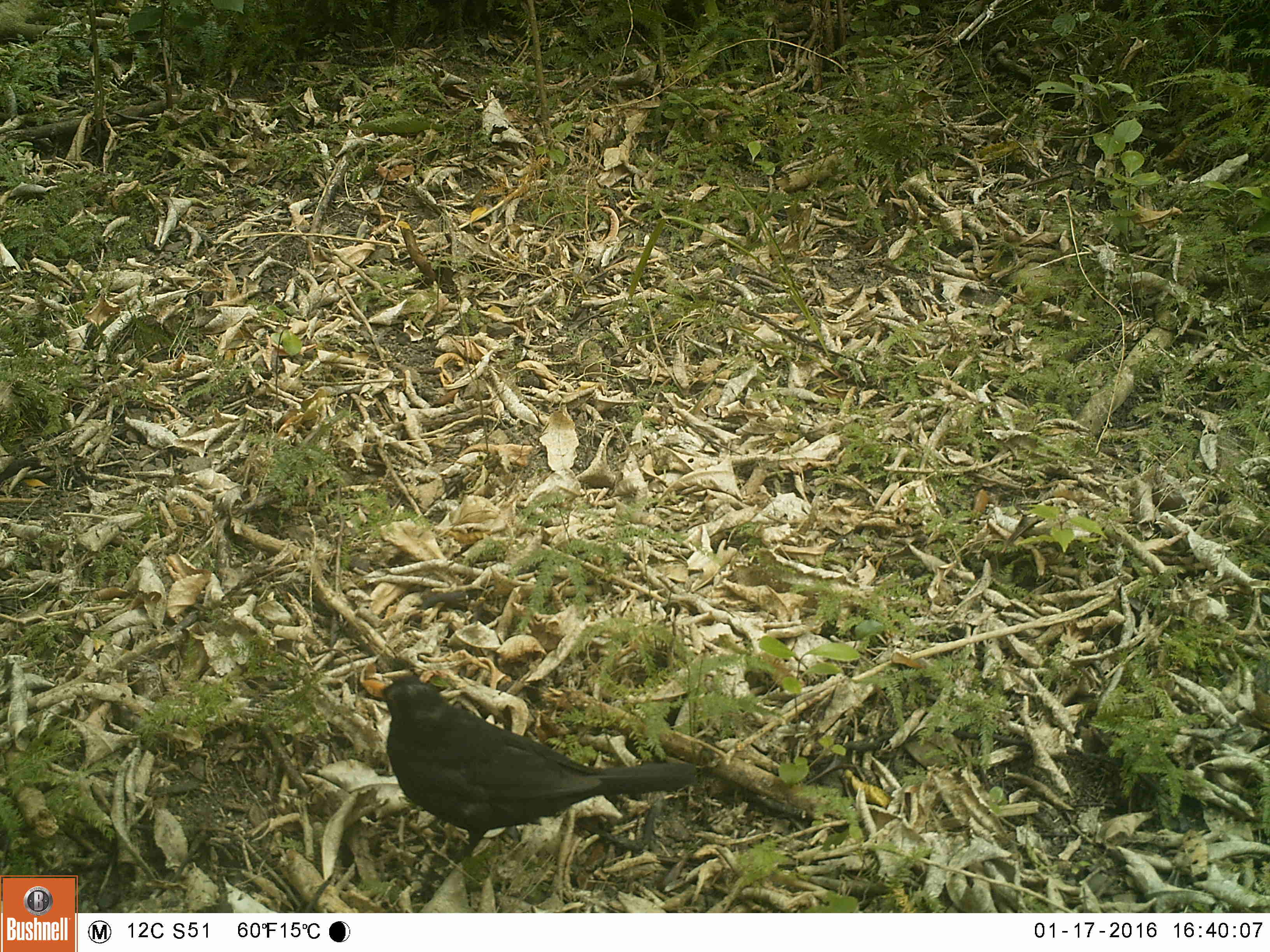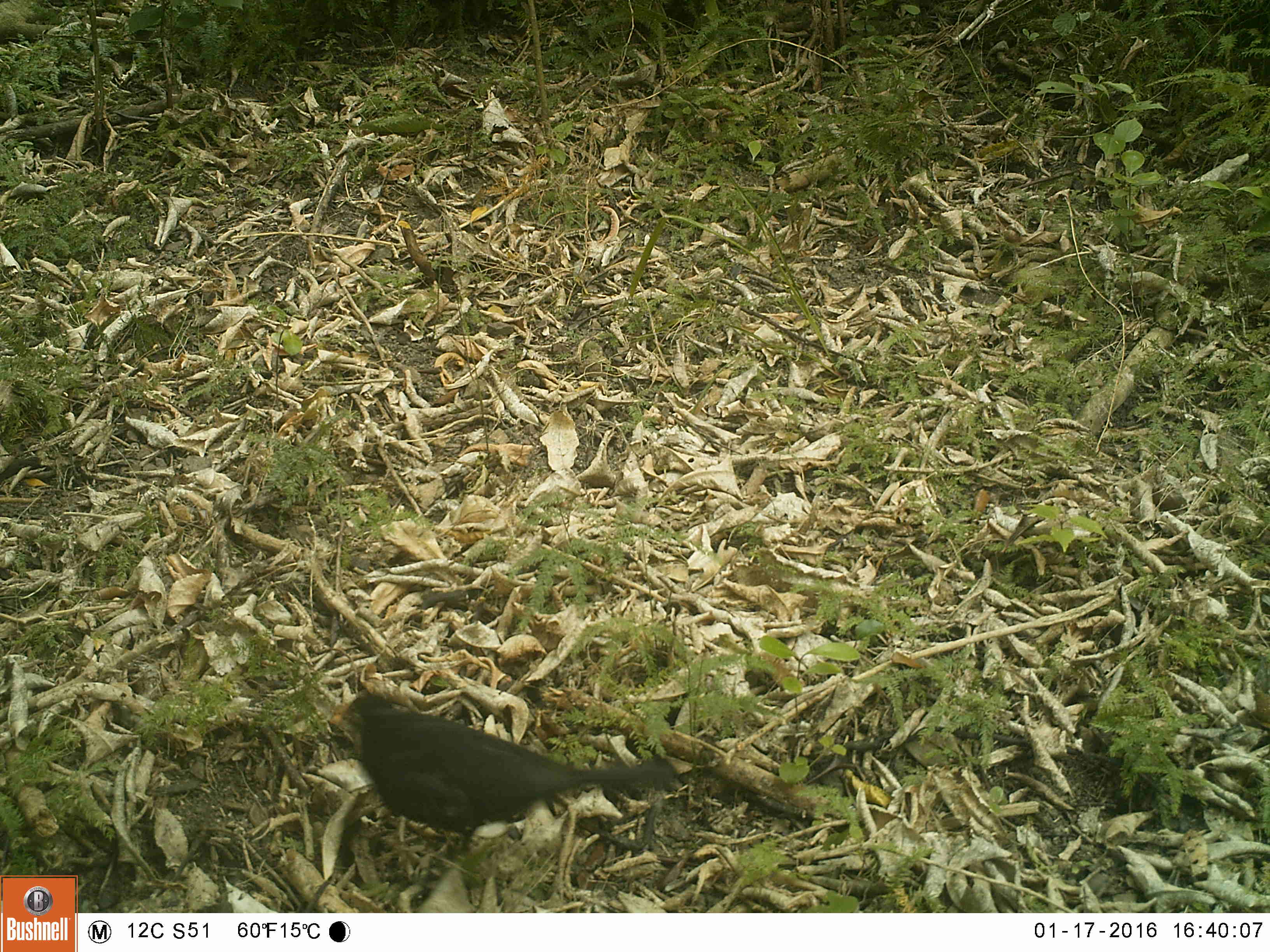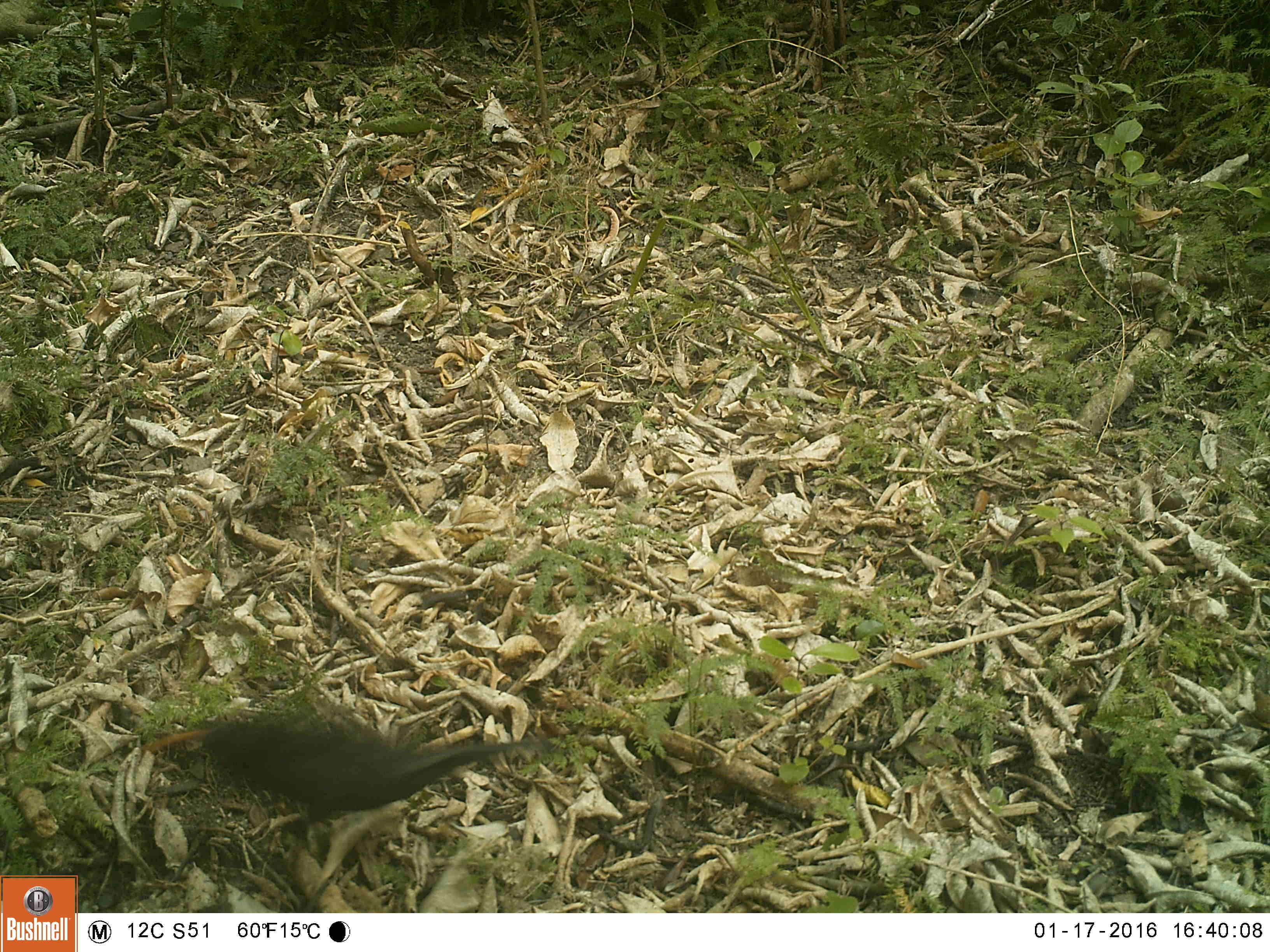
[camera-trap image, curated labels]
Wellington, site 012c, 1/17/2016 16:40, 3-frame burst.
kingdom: Animalia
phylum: Chordata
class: Aves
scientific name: Aves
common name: bird